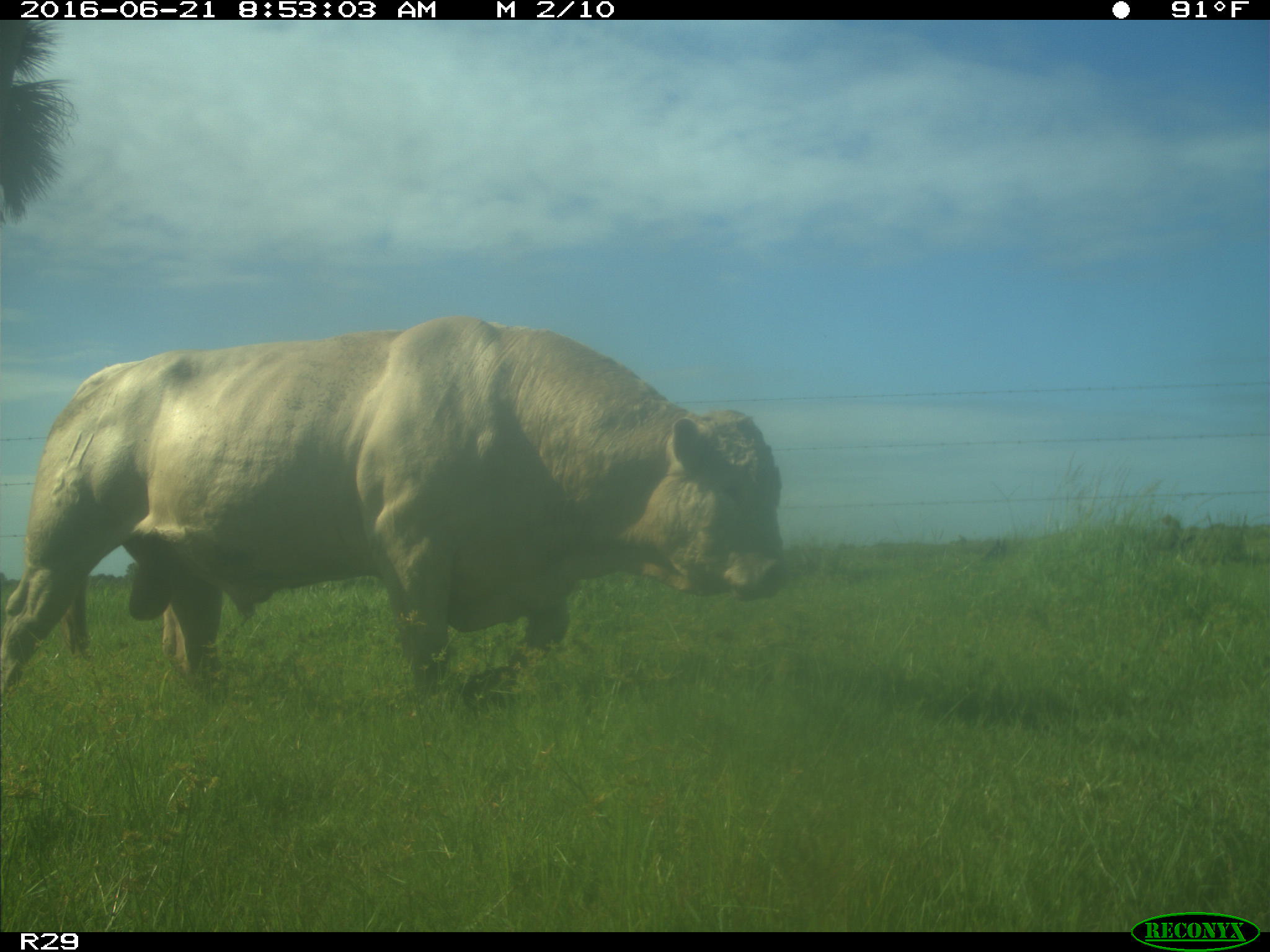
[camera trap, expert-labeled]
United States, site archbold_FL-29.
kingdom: Animalia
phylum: Chordata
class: Mammalia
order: Artiodactyla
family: Bovidae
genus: Bos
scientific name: Bos taurus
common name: domestic cow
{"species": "Bos taurus (domestic cow)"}